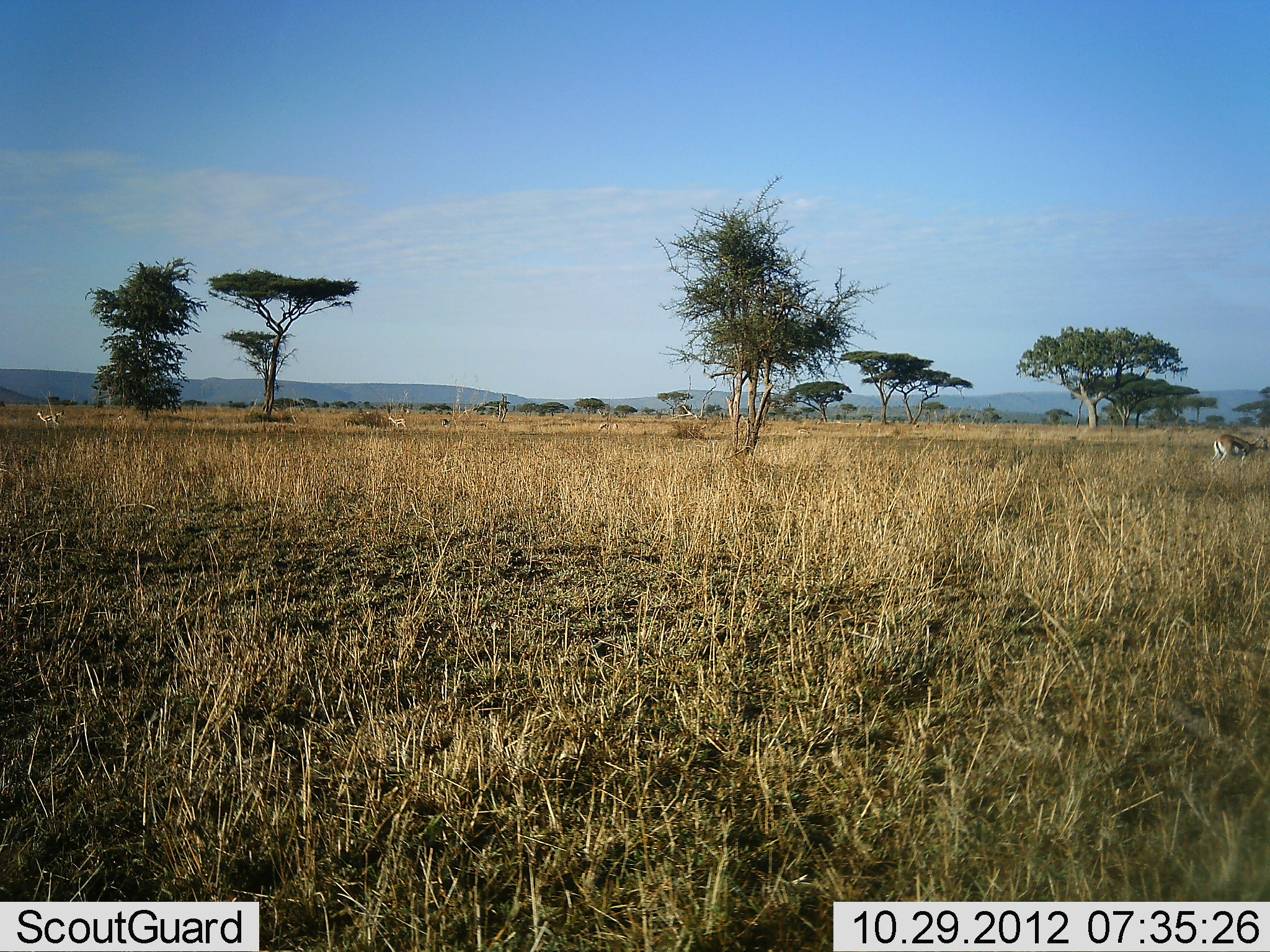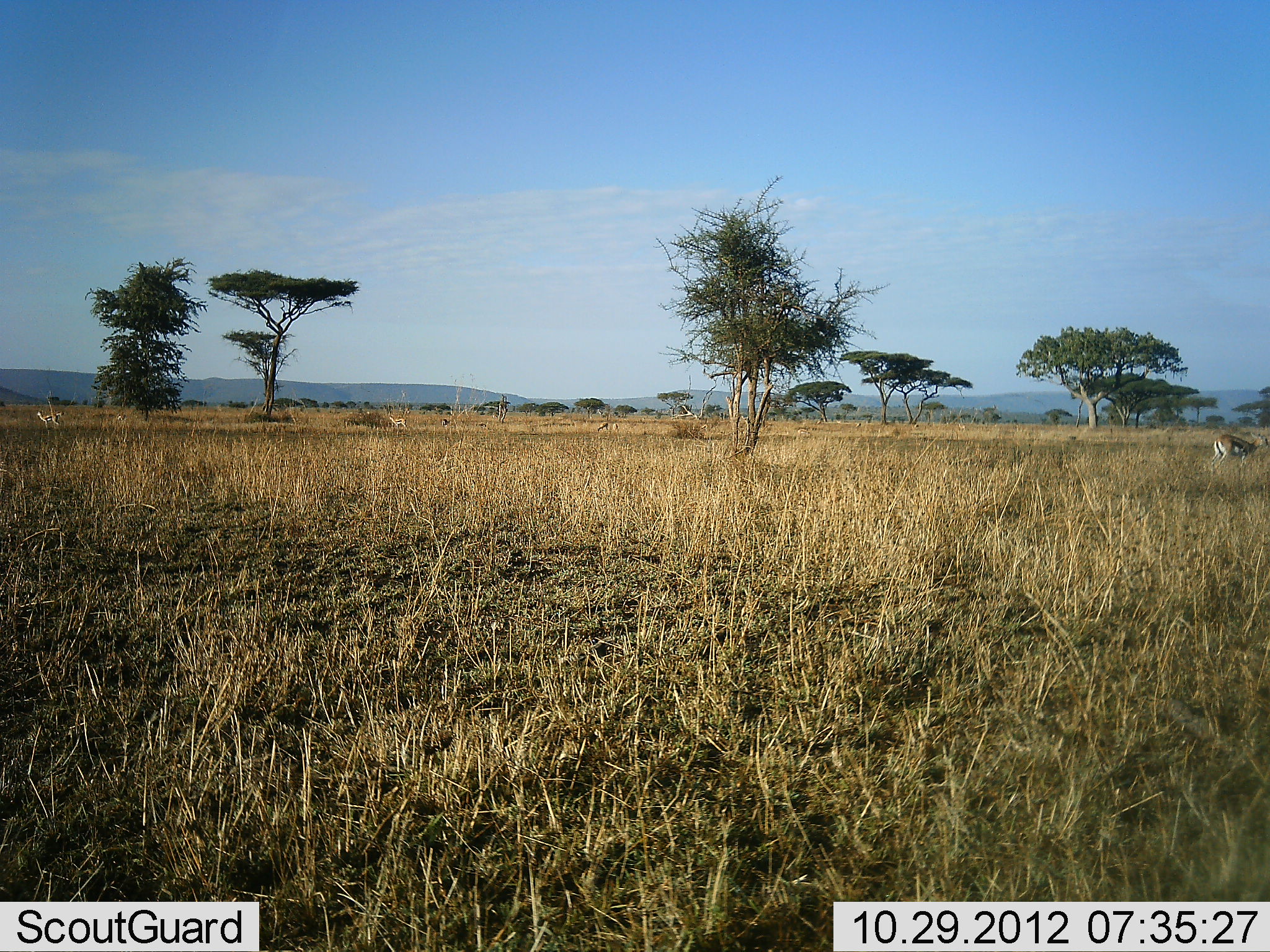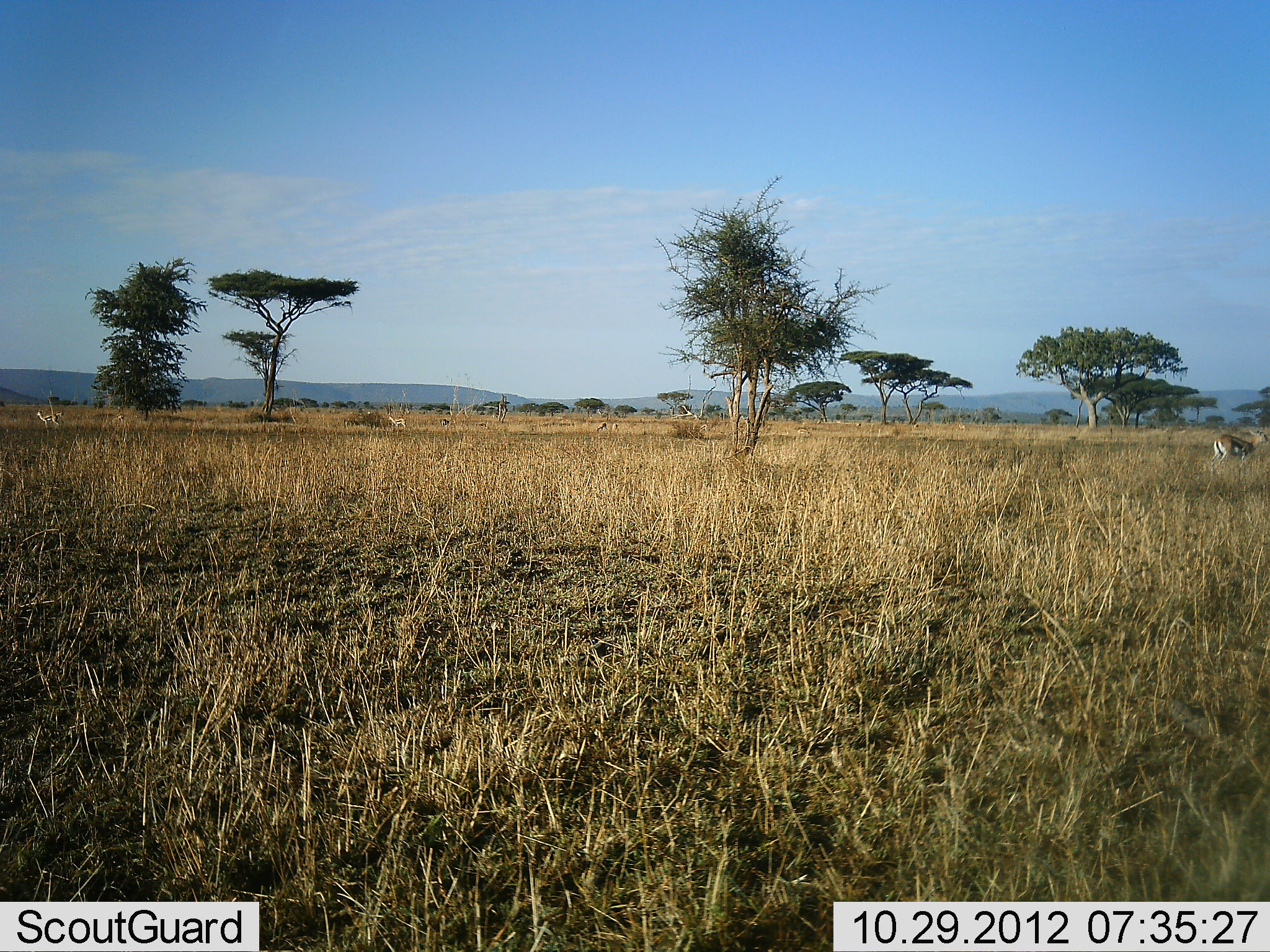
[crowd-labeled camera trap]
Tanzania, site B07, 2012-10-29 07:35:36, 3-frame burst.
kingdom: Animalia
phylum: Chordata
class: Mammalia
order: Artiodactyla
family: Bovidae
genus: Eudorcas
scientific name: Eudorcas thomsonii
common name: thomson's gazelle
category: gazellethomsons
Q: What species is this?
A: Gazellethomsons (thomson's gazelle) (Eudorcas thomsonii).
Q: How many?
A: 5.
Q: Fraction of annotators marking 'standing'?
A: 90%.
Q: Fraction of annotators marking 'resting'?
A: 0%.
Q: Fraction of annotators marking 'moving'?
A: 0%.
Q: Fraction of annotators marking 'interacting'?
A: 0%.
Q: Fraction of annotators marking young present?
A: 0%.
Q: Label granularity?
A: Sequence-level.